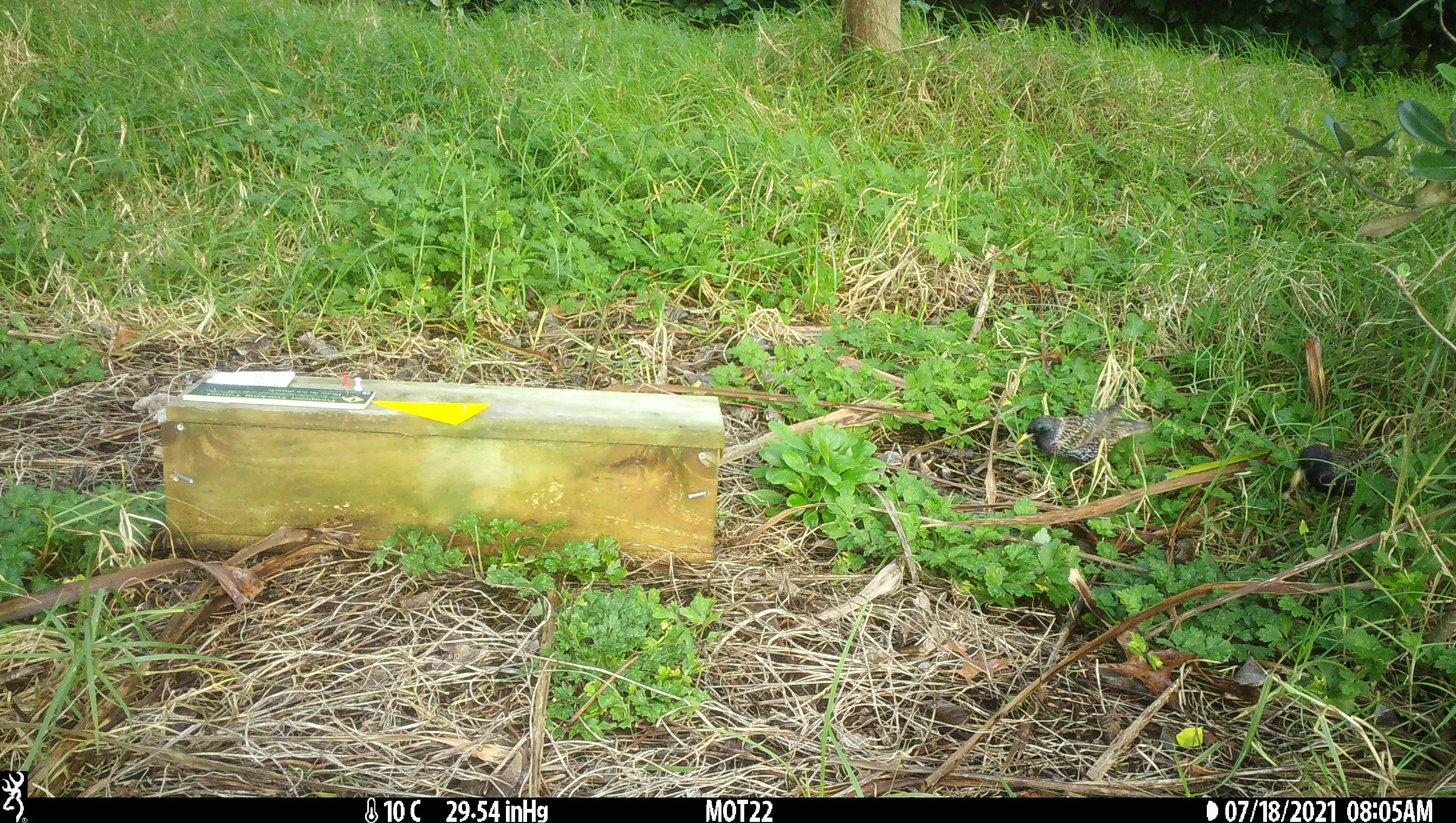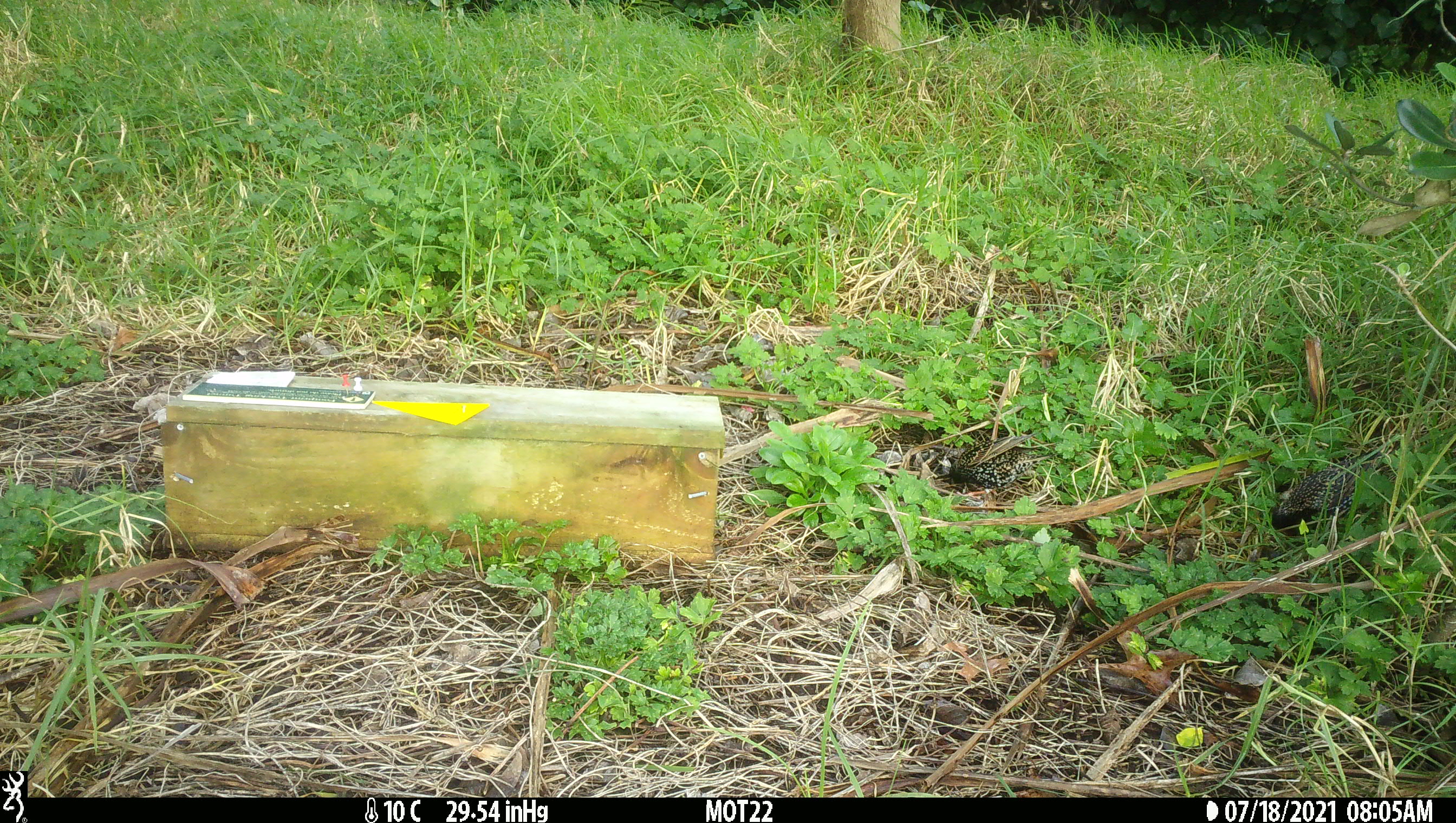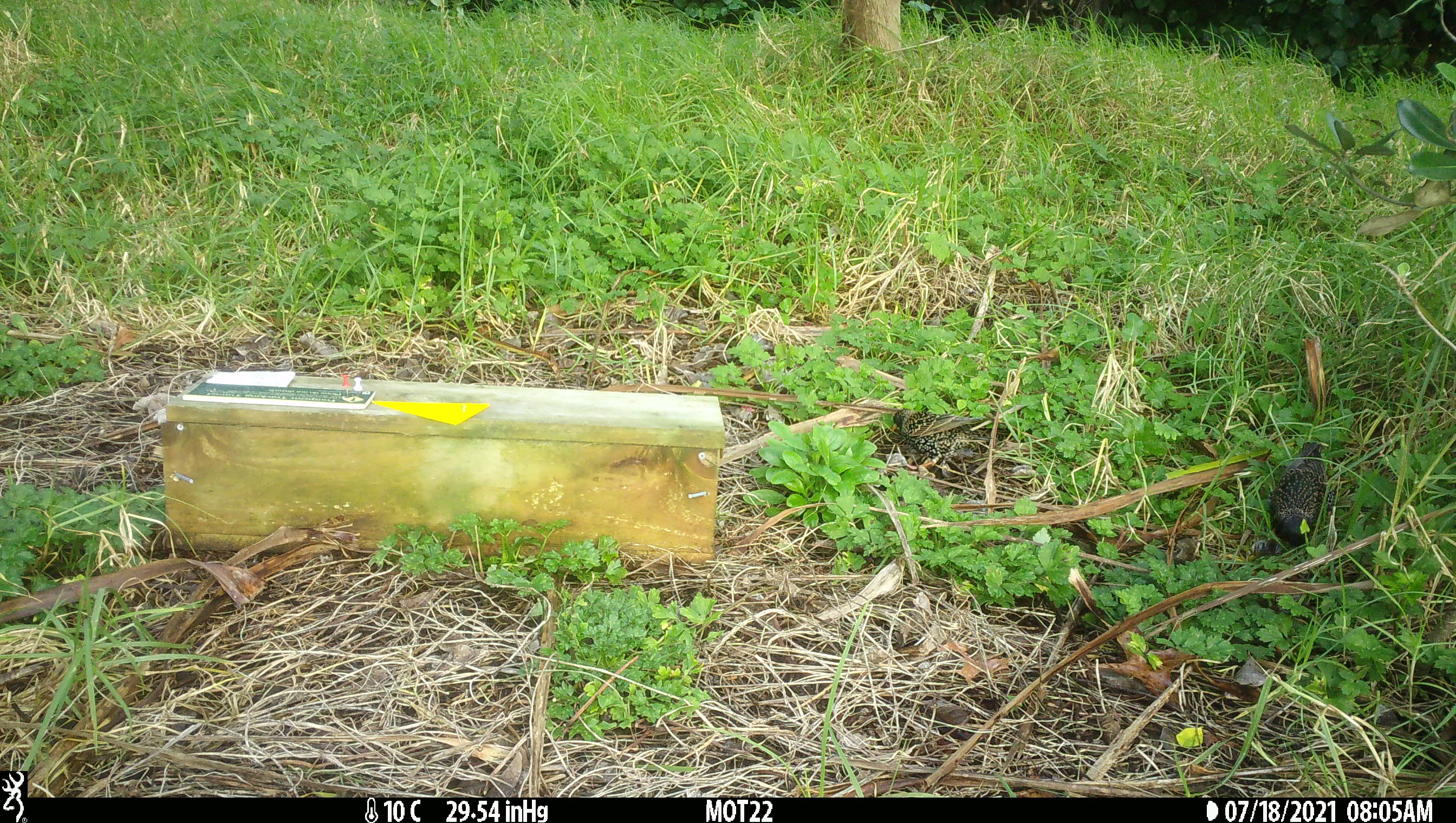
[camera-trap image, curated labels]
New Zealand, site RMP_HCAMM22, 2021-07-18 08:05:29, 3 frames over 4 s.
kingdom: Animalia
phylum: Chordata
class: Aves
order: Passeriformes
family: Sturnidae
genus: Sturnus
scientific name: Sturnus vulgaris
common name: european starling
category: starling